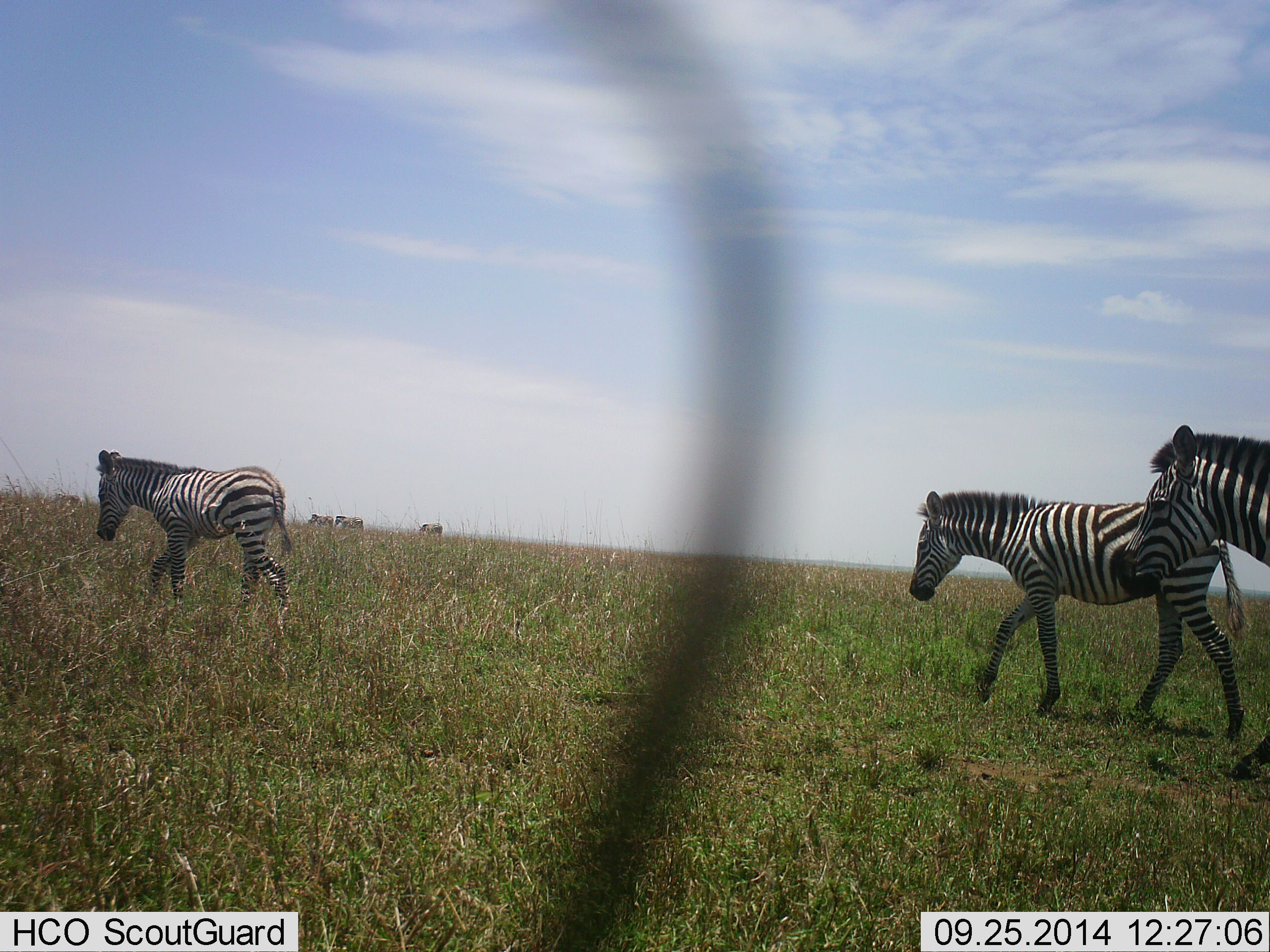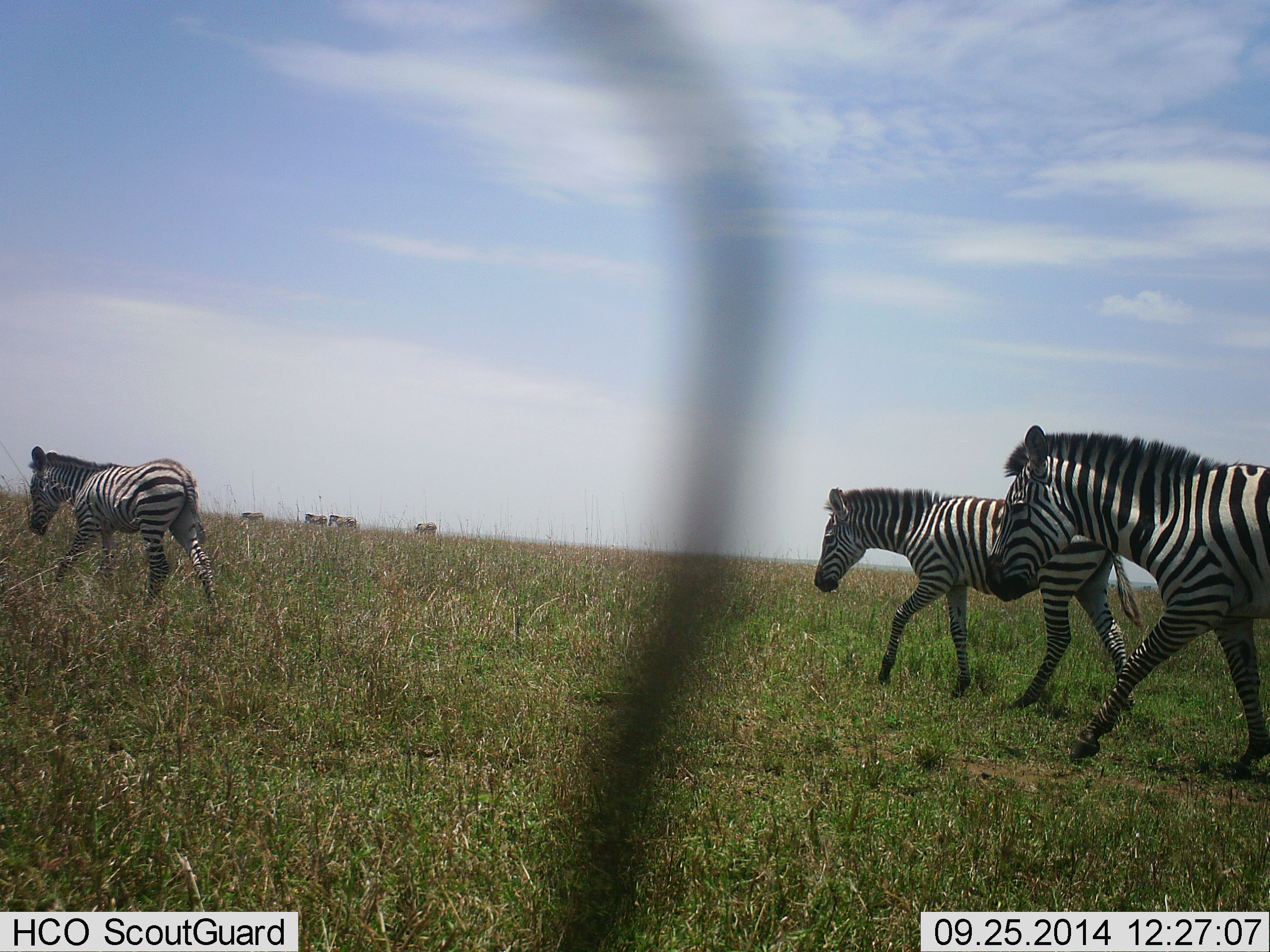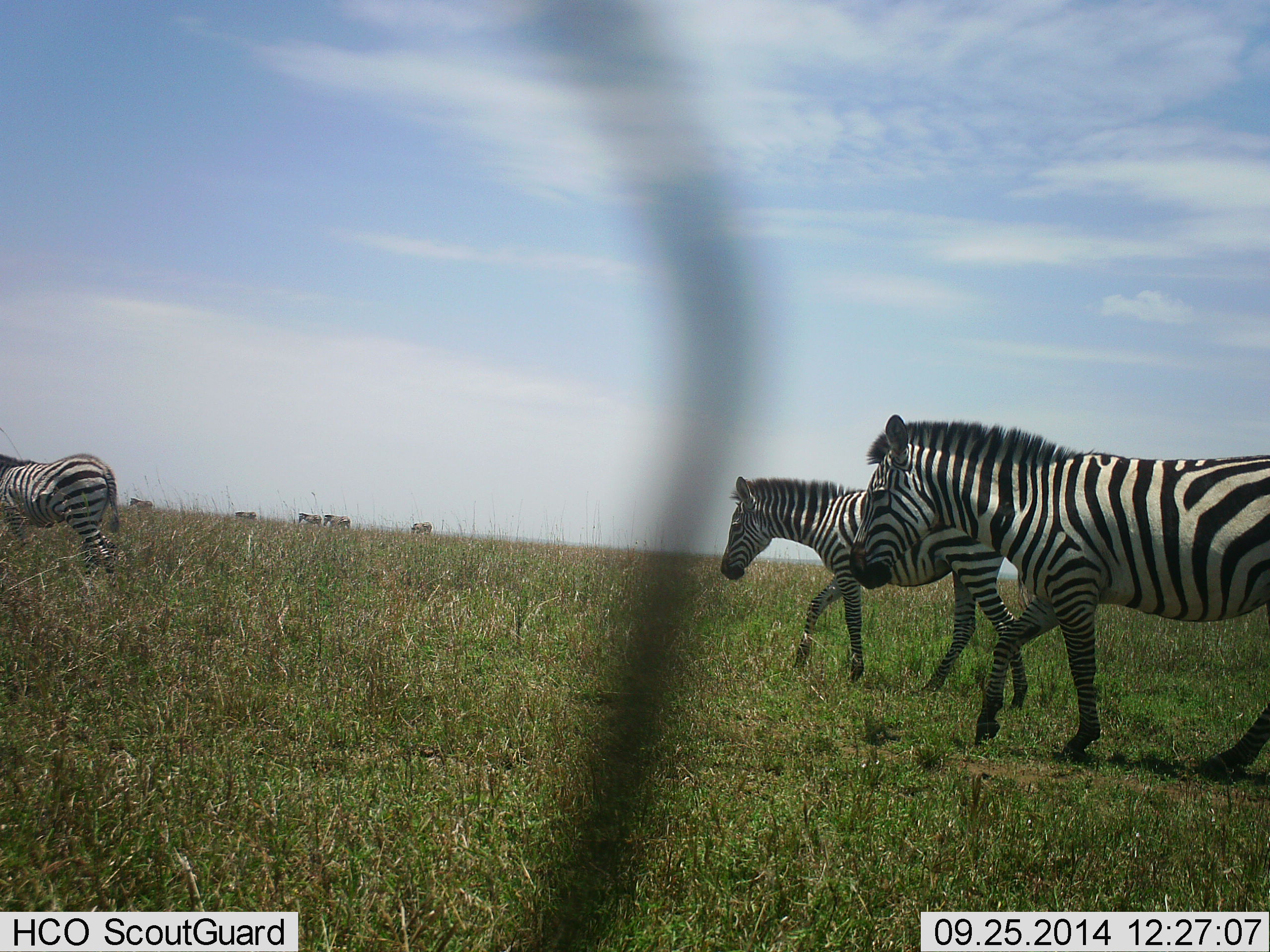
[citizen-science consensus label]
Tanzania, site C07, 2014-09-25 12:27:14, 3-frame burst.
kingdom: Animalia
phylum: Chordata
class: Mammalia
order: Perissodactyla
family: Equidae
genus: Equus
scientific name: Equus quagga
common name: plains zebra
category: zebra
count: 7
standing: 10%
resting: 0%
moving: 100%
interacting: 0%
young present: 0%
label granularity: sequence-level